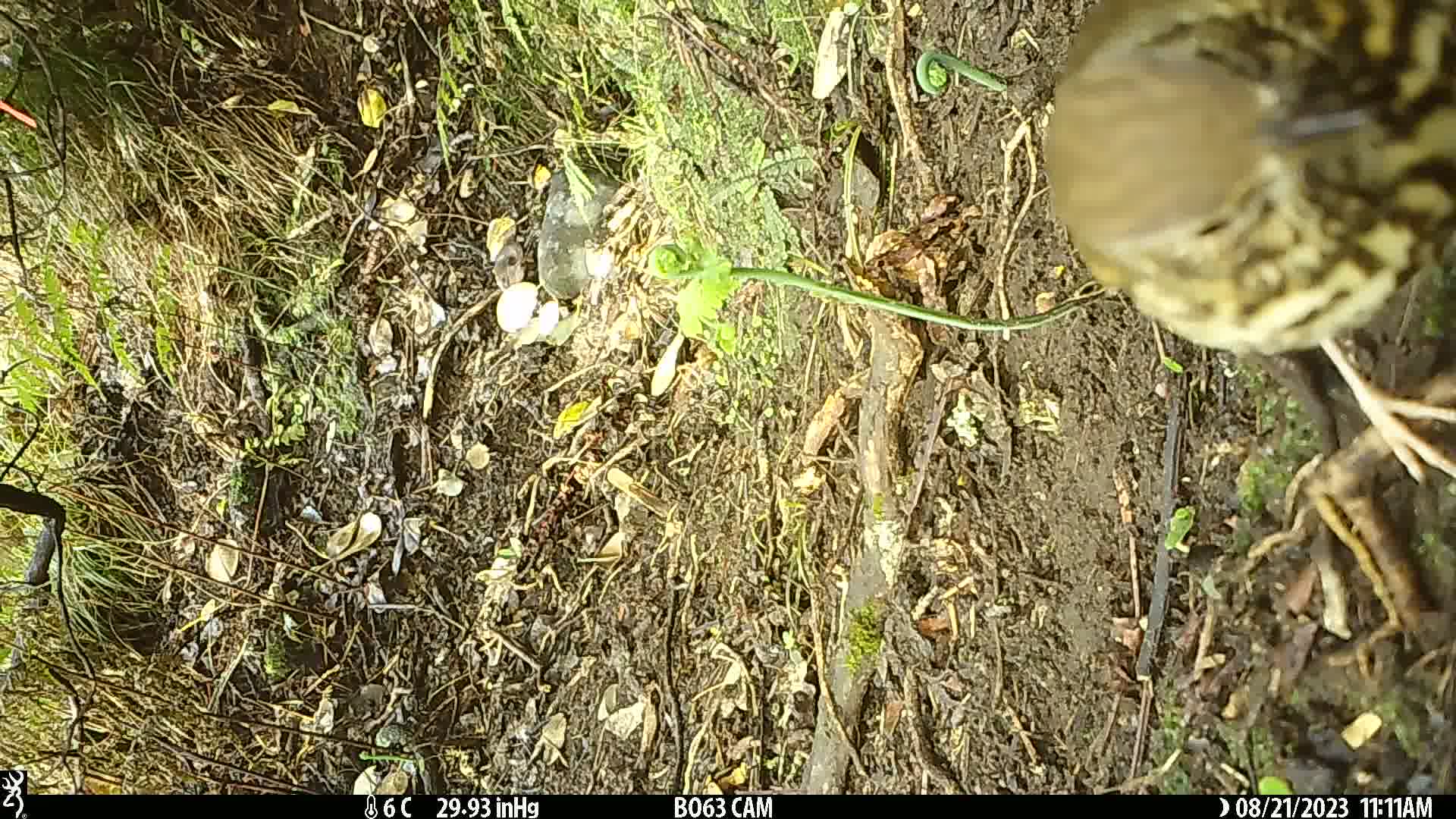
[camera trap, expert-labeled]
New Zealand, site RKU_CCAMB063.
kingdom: Animalia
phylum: Chordata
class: Aves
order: Passeriformes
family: Turdidae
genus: Turdus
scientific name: Turdus philomelos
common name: song thrush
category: thrush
Thrush (song thrush) (Turdus philomelos).